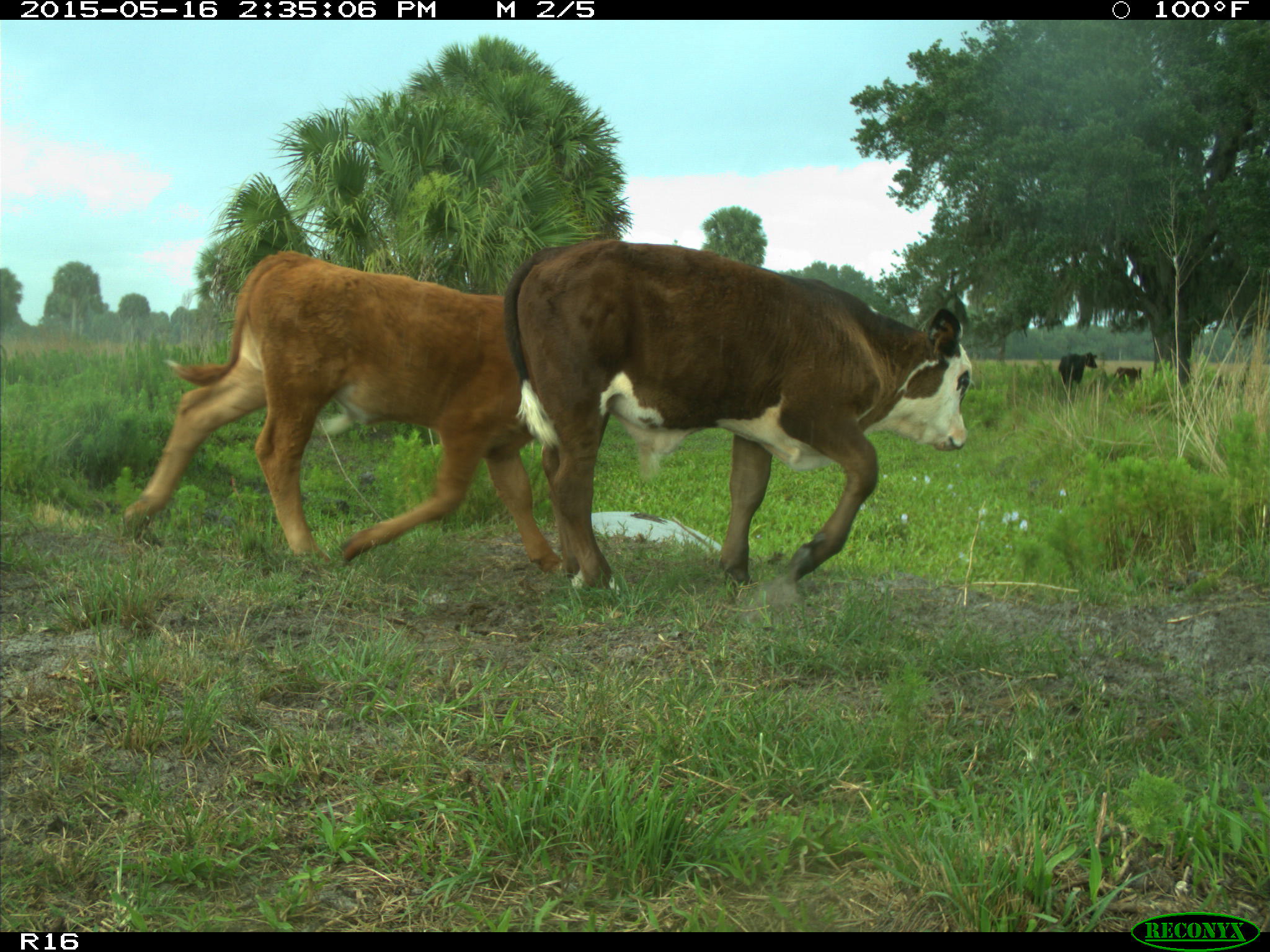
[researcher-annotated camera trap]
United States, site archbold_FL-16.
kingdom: Animalia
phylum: Chordata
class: Mammalia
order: Artiodactyla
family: Bovidae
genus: Bos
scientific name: Bos taurus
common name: domestic cow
Bos taurus (domestic cow).